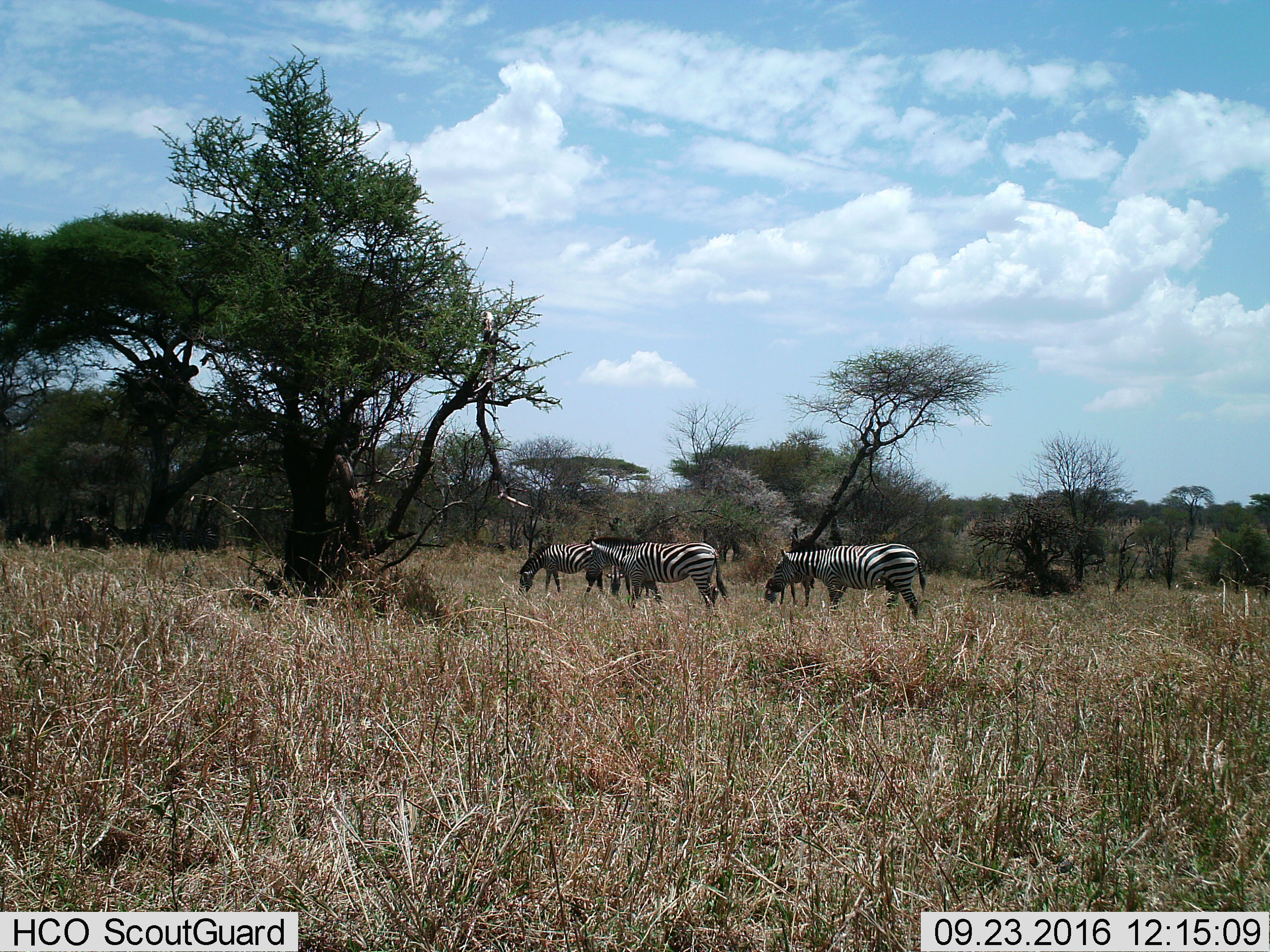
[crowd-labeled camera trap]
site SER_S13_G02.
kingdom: Animalia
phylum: Chordata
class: Mammalia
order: Perissodactyla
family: Equidae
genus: Equus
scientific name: Equus quagga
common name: plains zebra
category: zebraplains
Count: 5.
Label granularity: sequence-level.